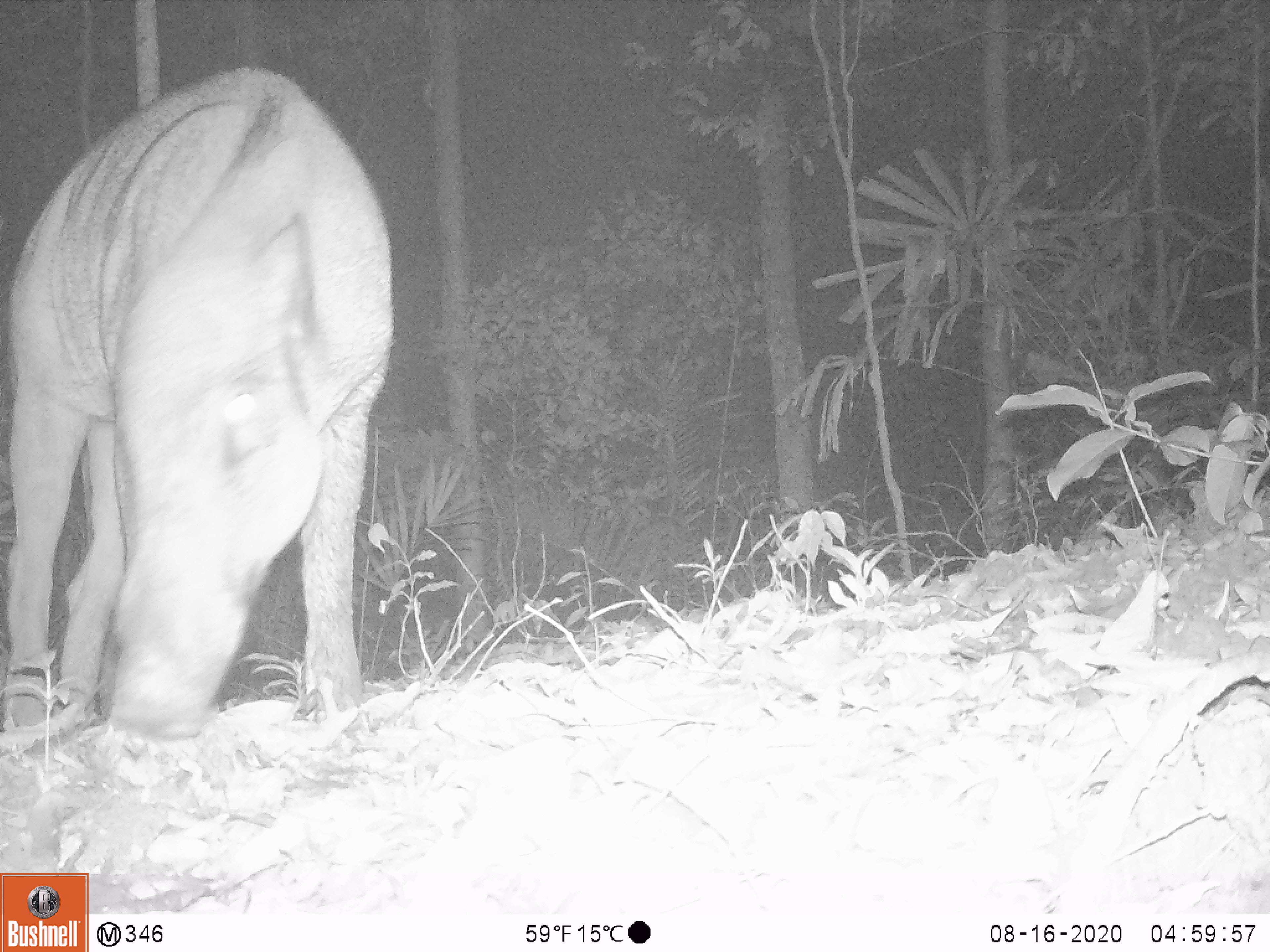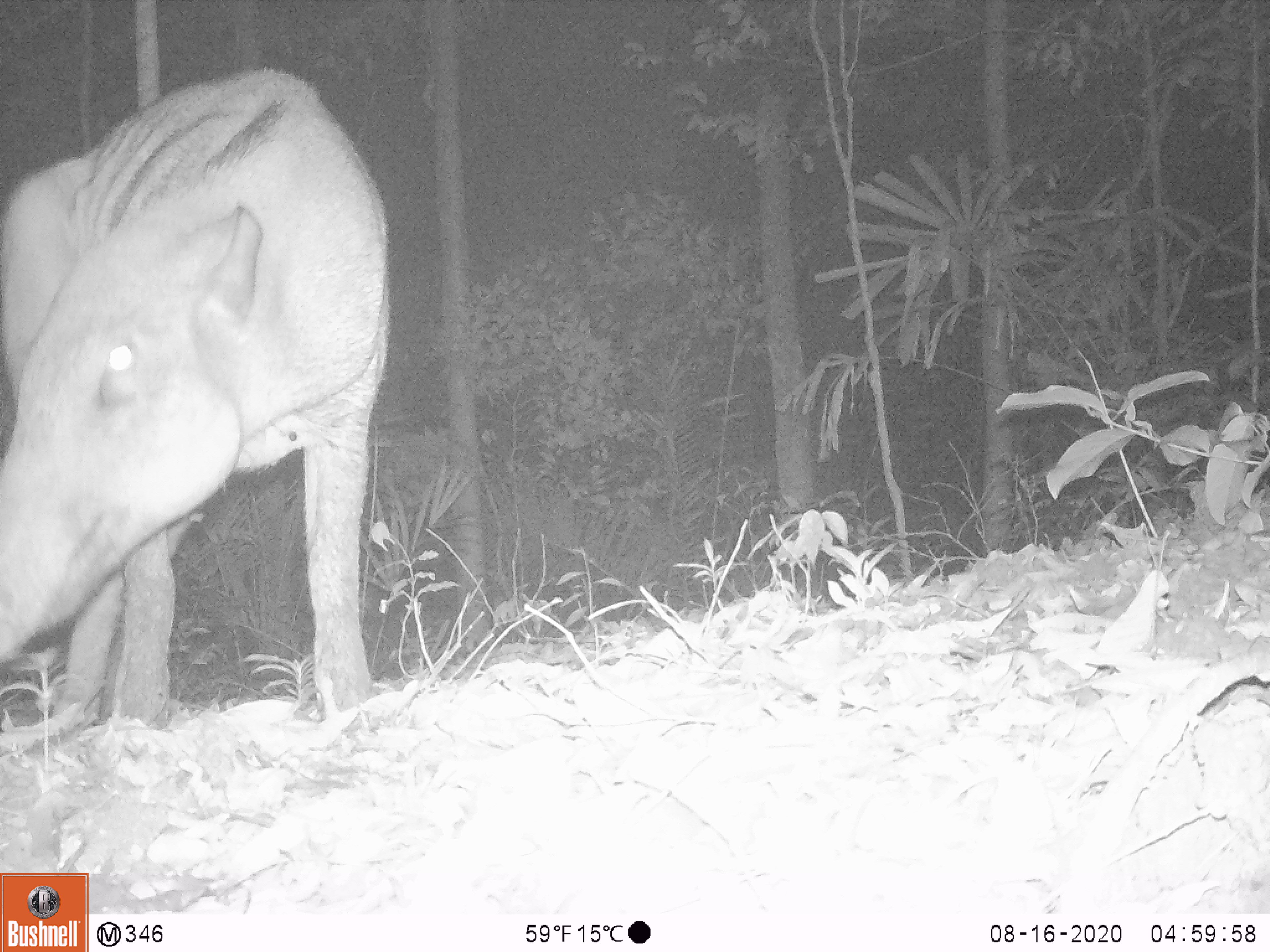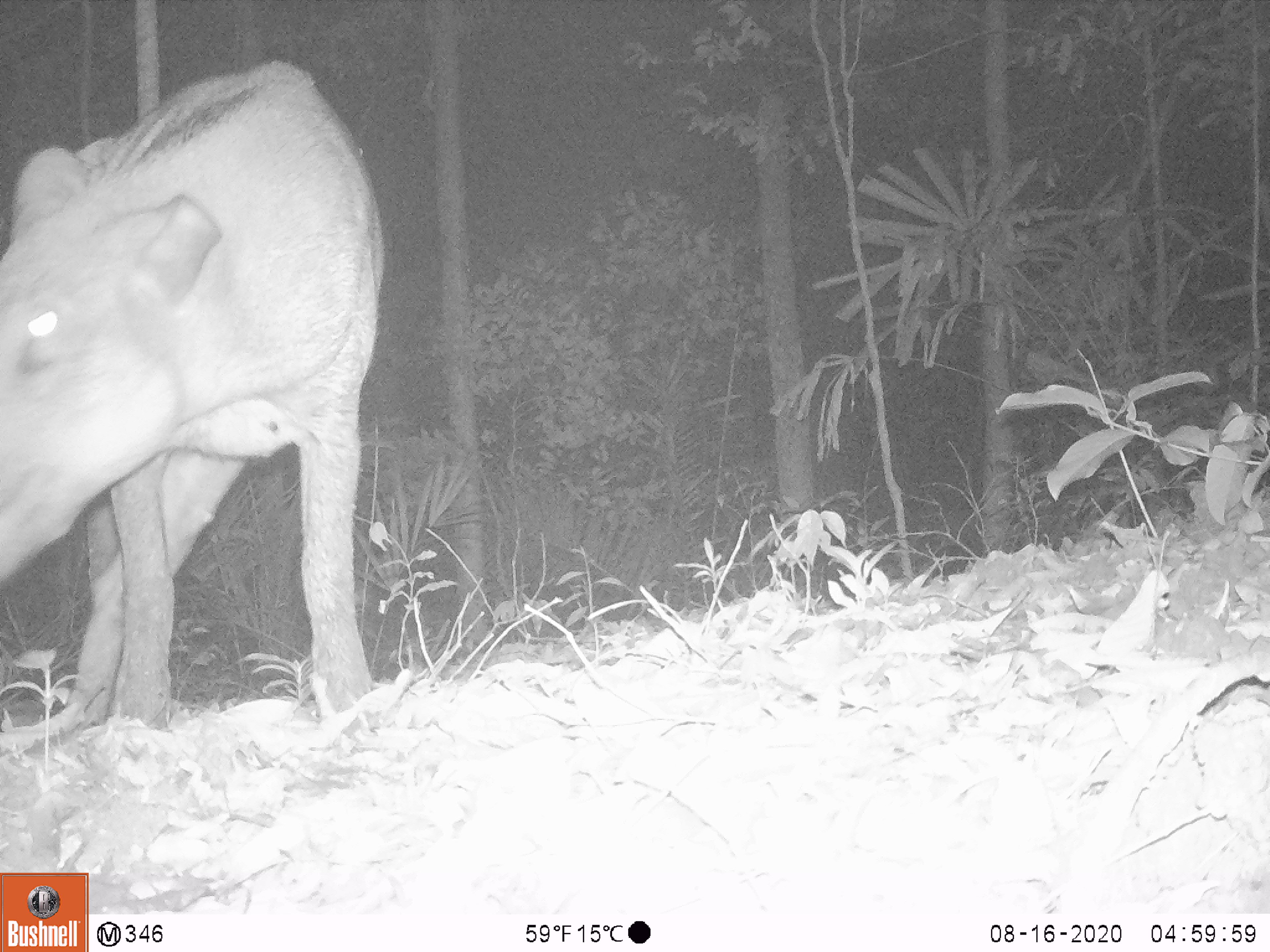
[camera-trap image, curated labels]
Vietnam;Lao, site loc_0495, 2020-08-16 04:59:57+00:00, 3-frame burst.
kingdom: Animalia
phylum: Chordata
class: Mammalia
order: Artiodactyla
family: Suidae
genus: Sus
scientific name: Sus scrofa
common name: eurasian wild pig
Eurasian wild pig (Sus scrofa). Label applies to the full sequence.